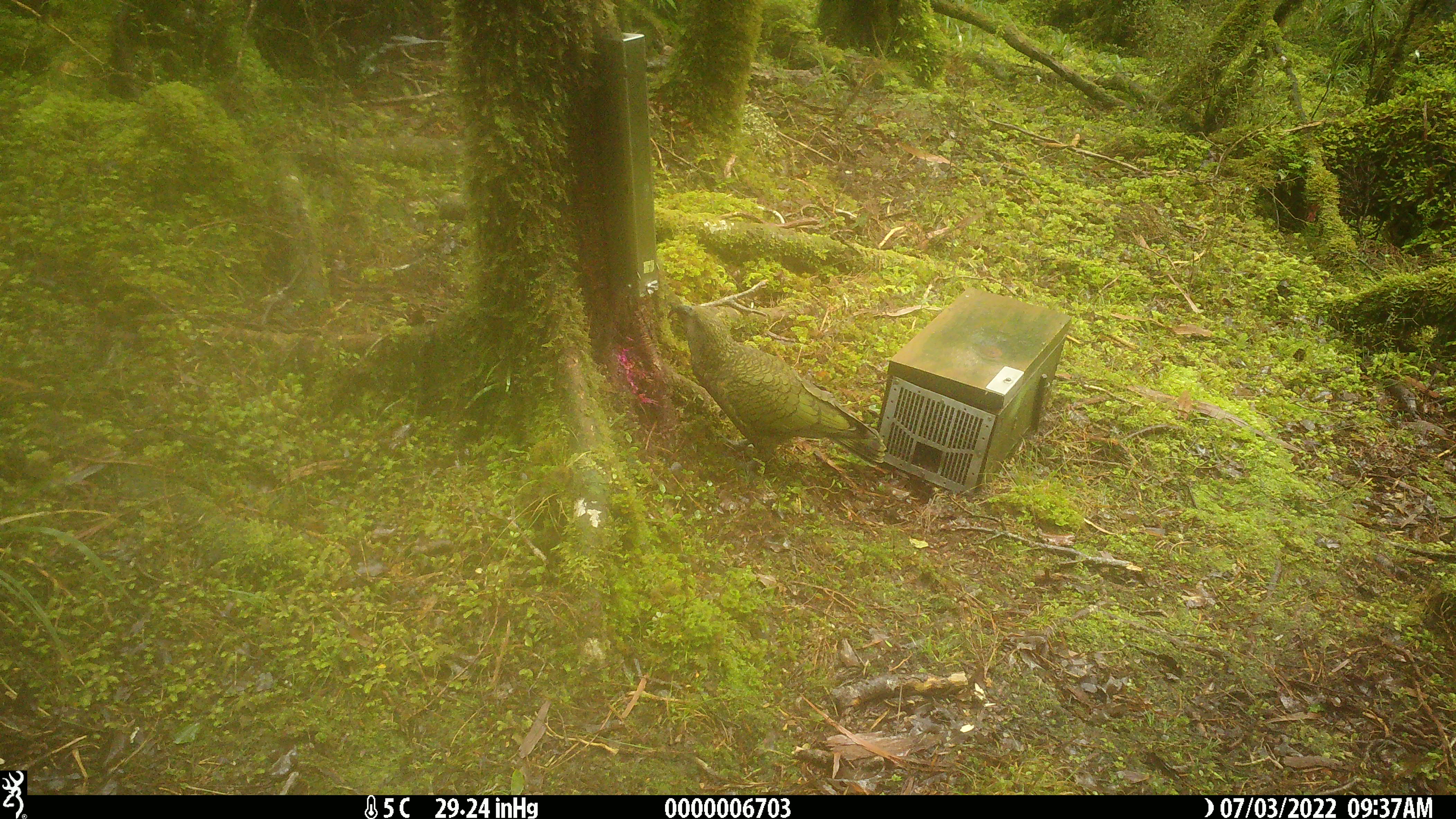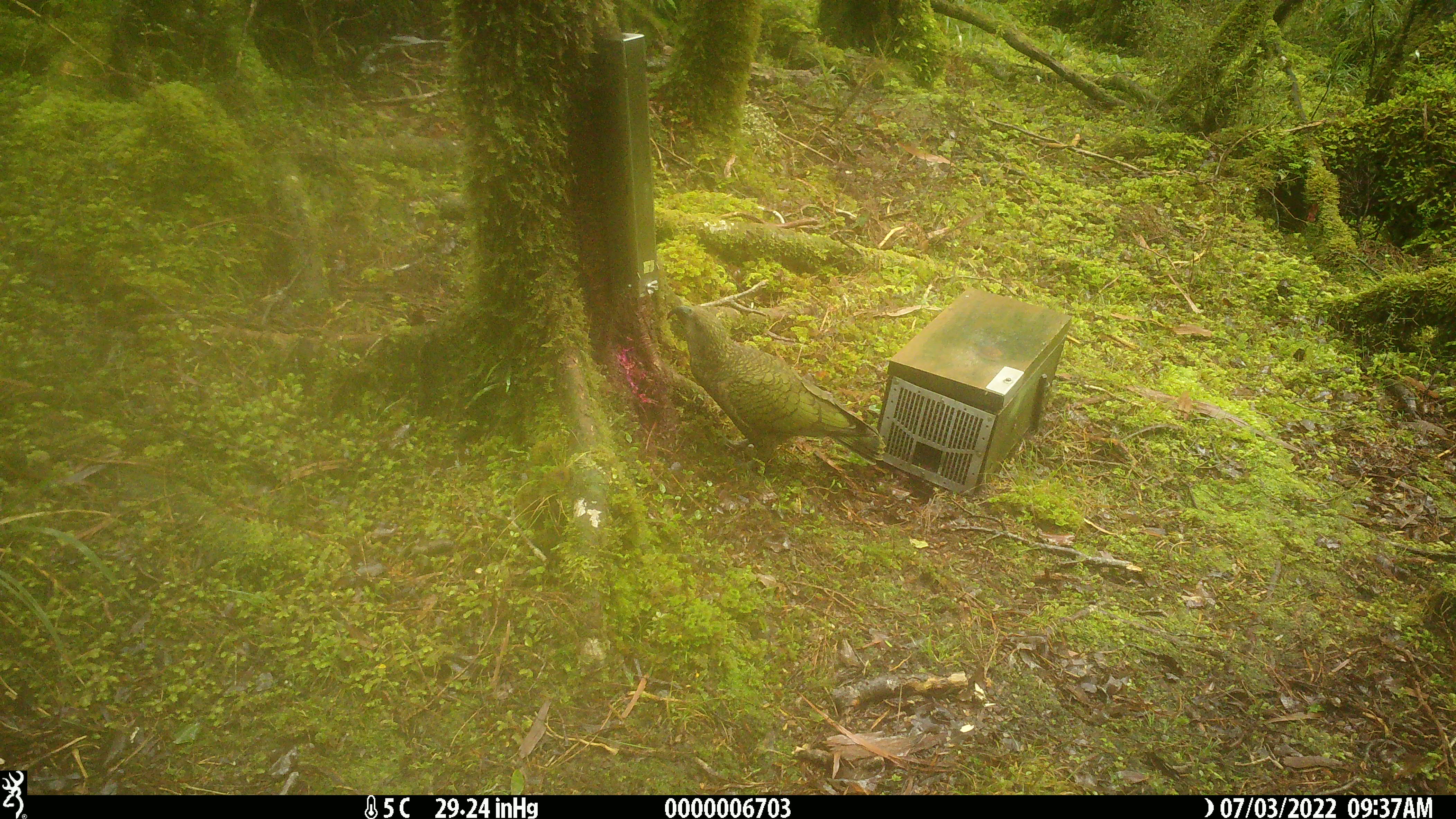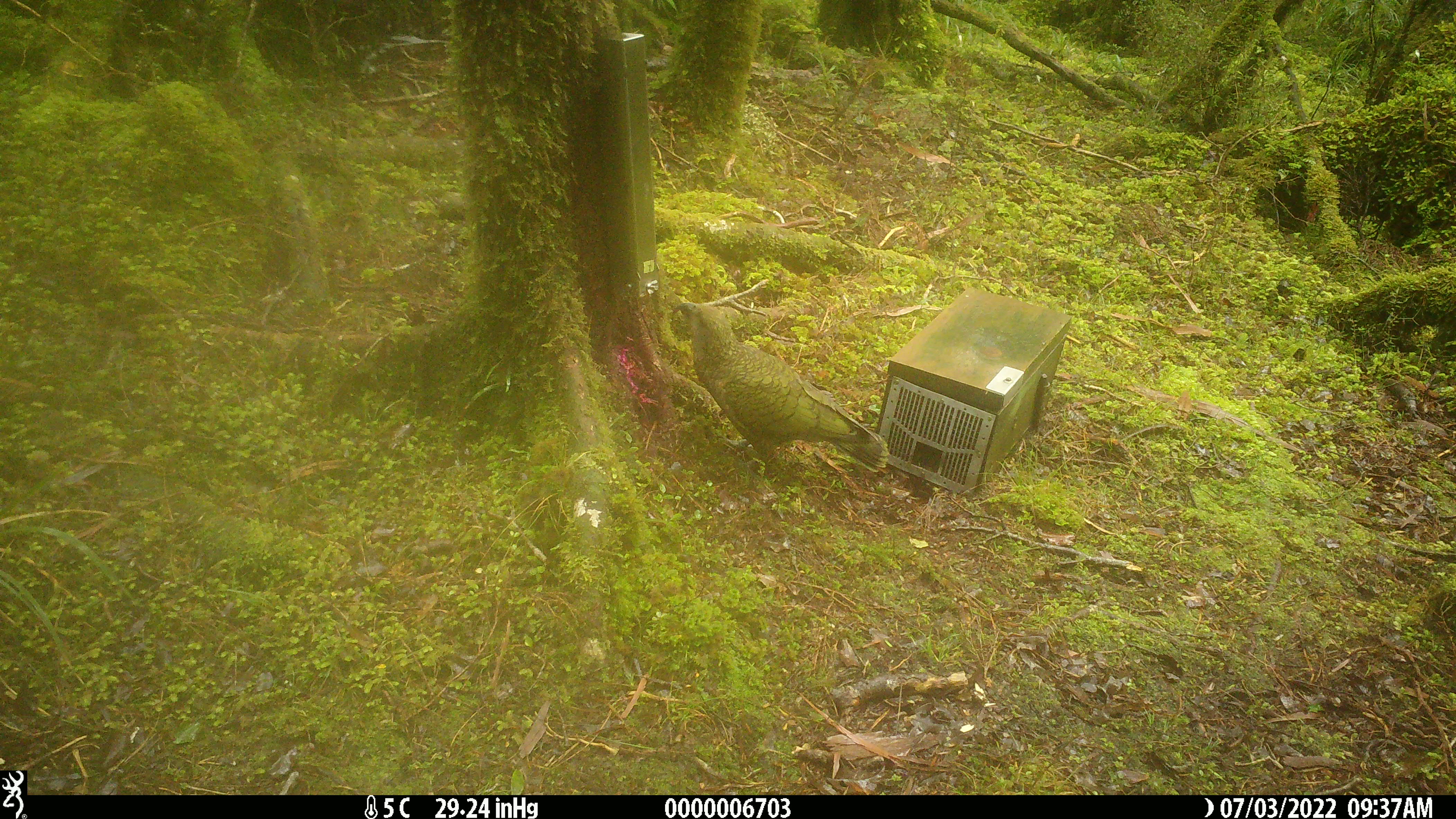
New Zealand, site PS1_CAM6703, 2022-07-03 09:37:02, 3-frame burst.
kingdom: Animalia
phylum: Chordata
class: Aves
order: Psittaciformes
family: Strigopidae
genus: Nestor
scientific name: Nestor notabilis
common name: kea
Kea (Nestor notabilis).